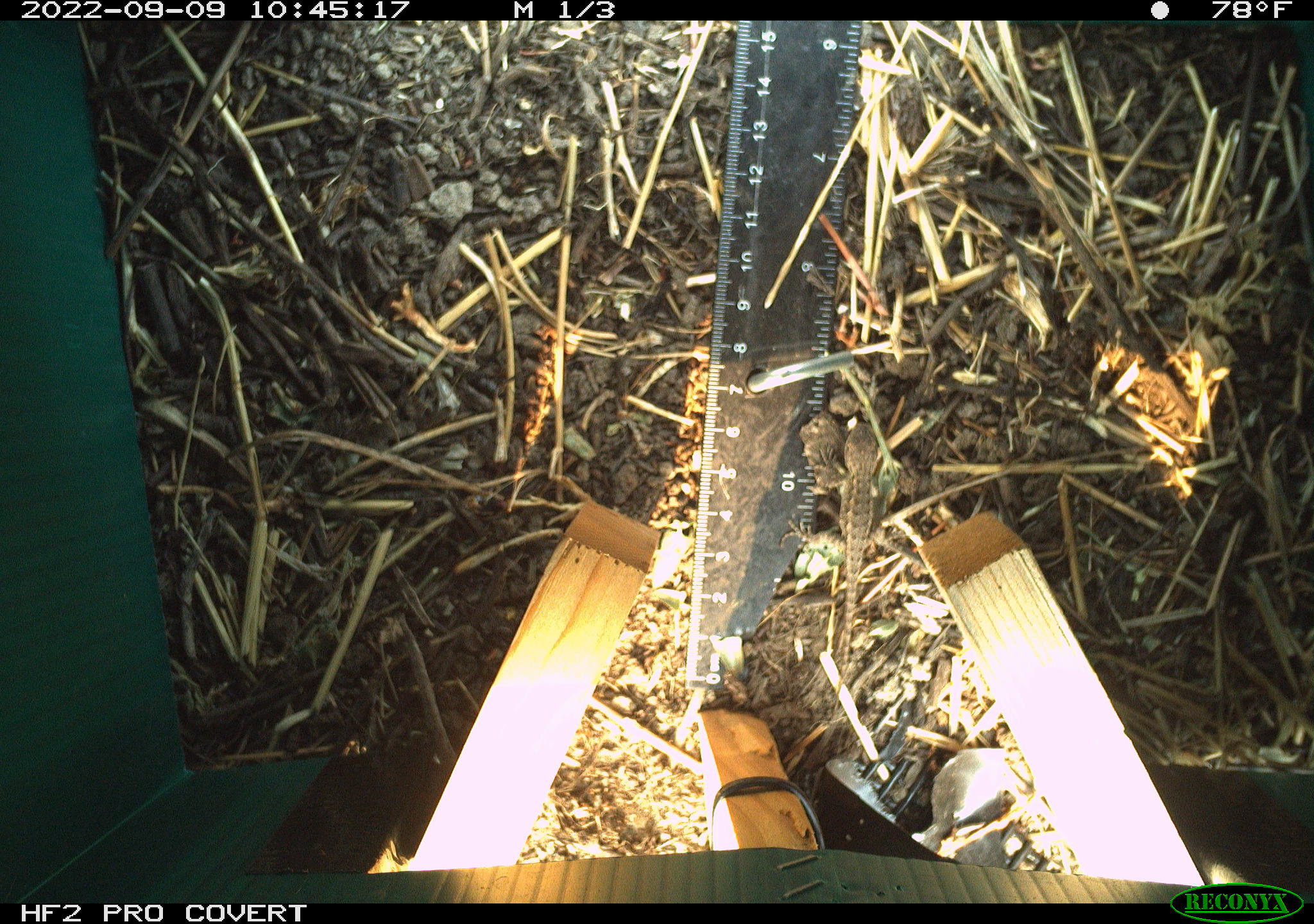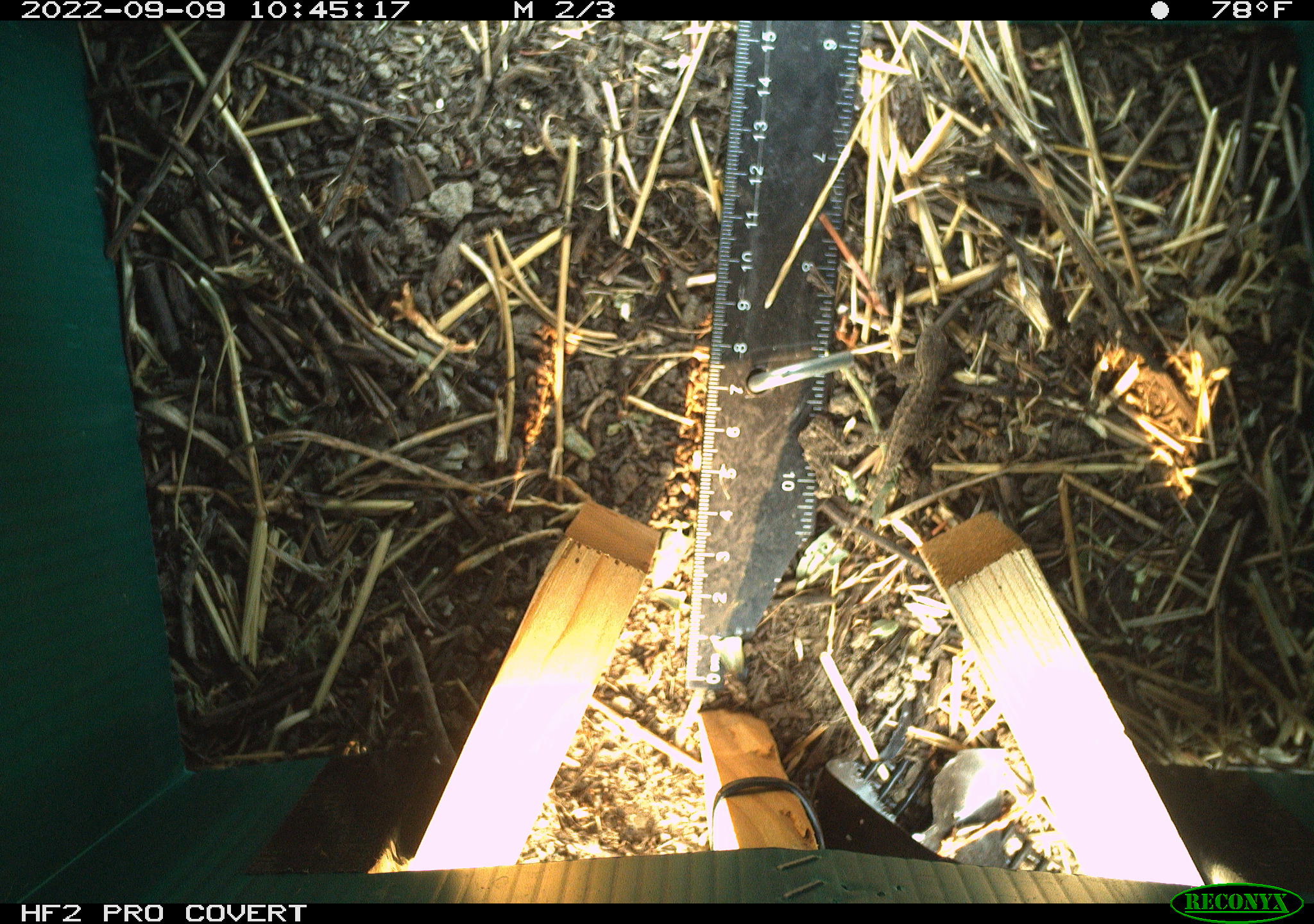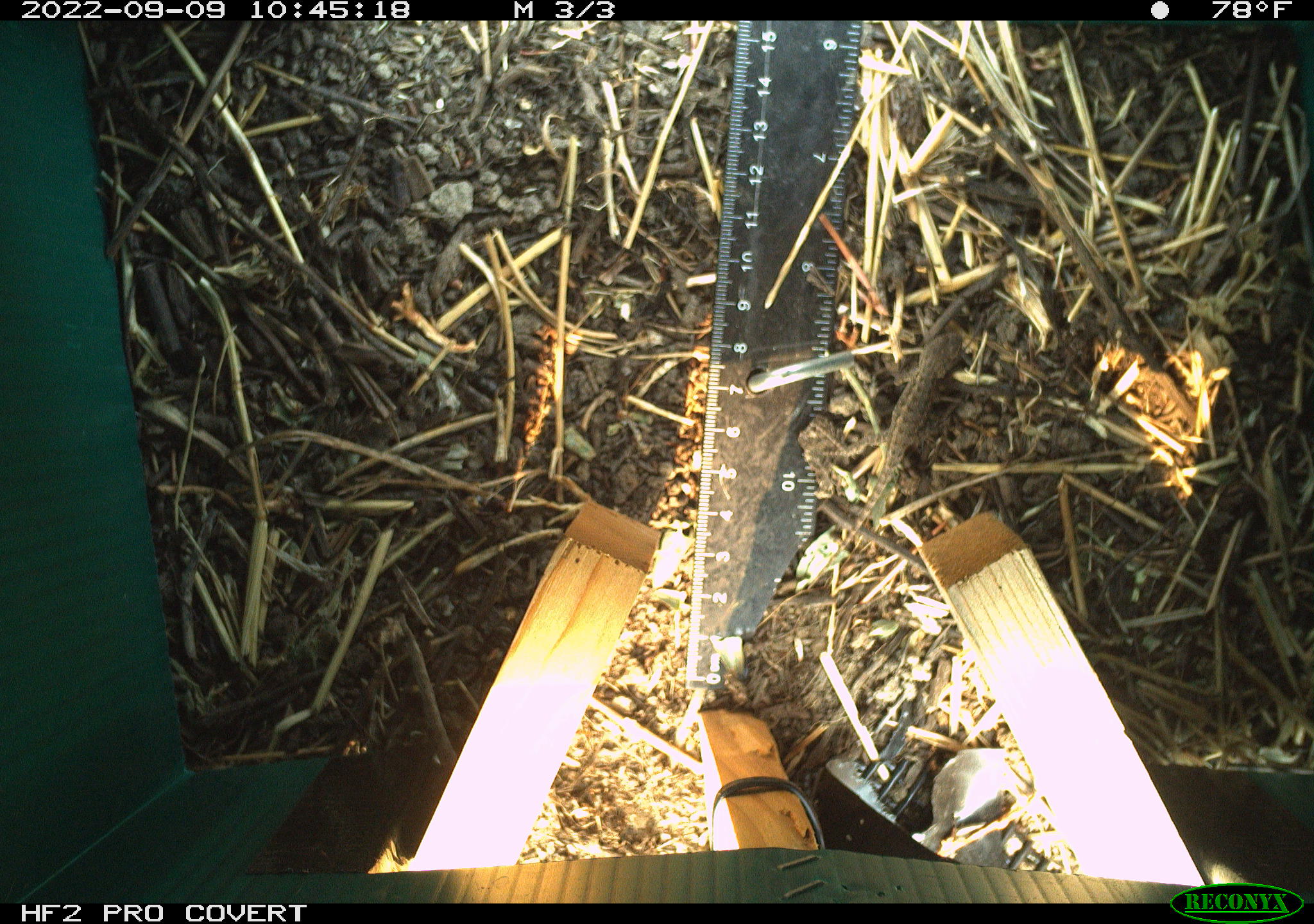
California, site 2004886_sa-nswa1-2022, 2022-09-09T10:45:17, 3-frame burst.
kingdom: Animalia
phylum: Chordata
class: Reptilia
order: Squamata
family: Phrynosomatidae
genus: Sceloporus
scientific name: Sceloporus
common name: spiny lizards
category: sceloporus species